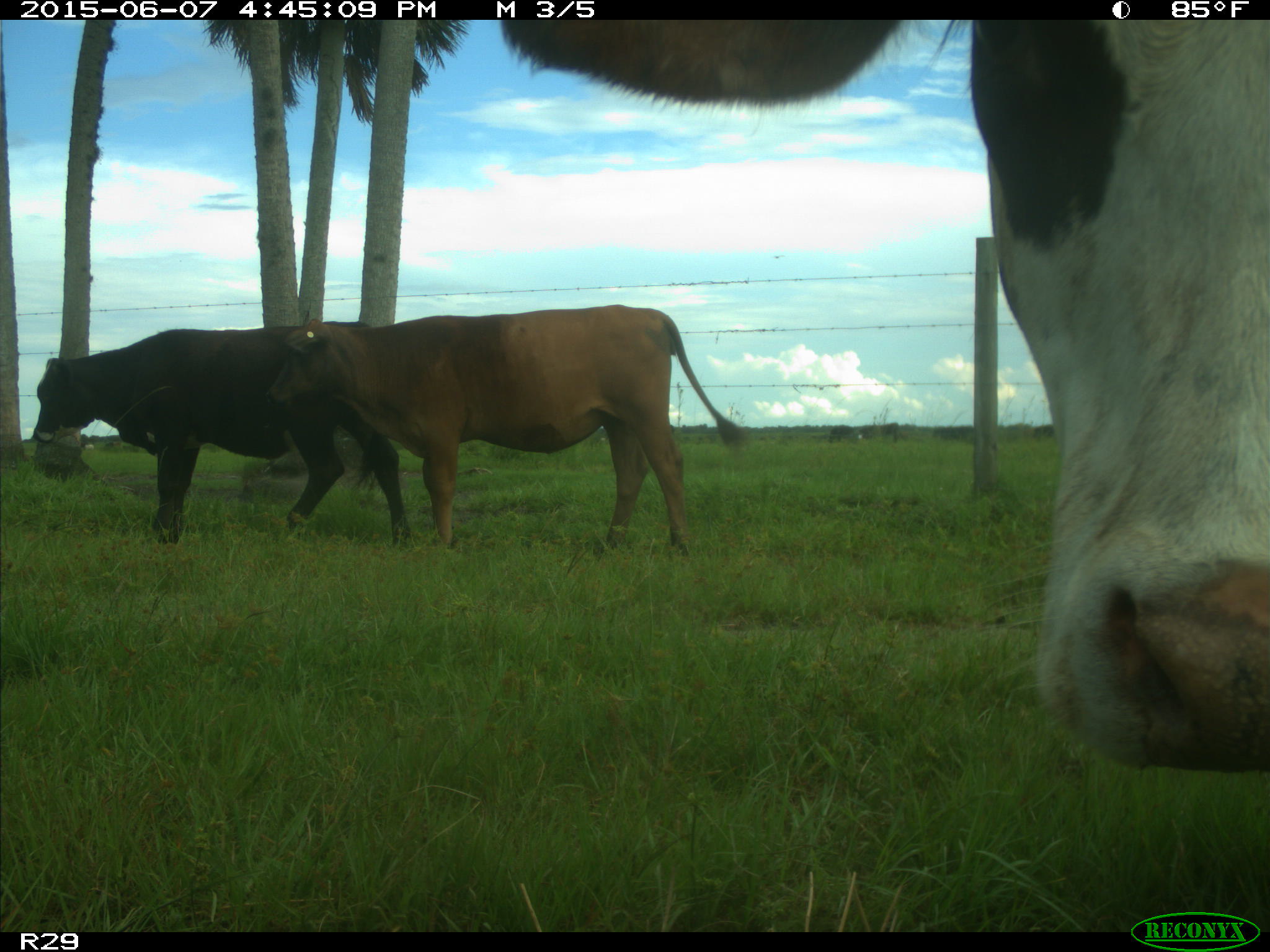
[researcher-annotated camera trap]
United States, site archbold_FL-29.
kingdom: Animalia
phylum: Chordata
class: Mammalia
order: Artiodactyla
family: Bovidae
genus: Bos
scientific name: Bos taurus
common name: domestic cow